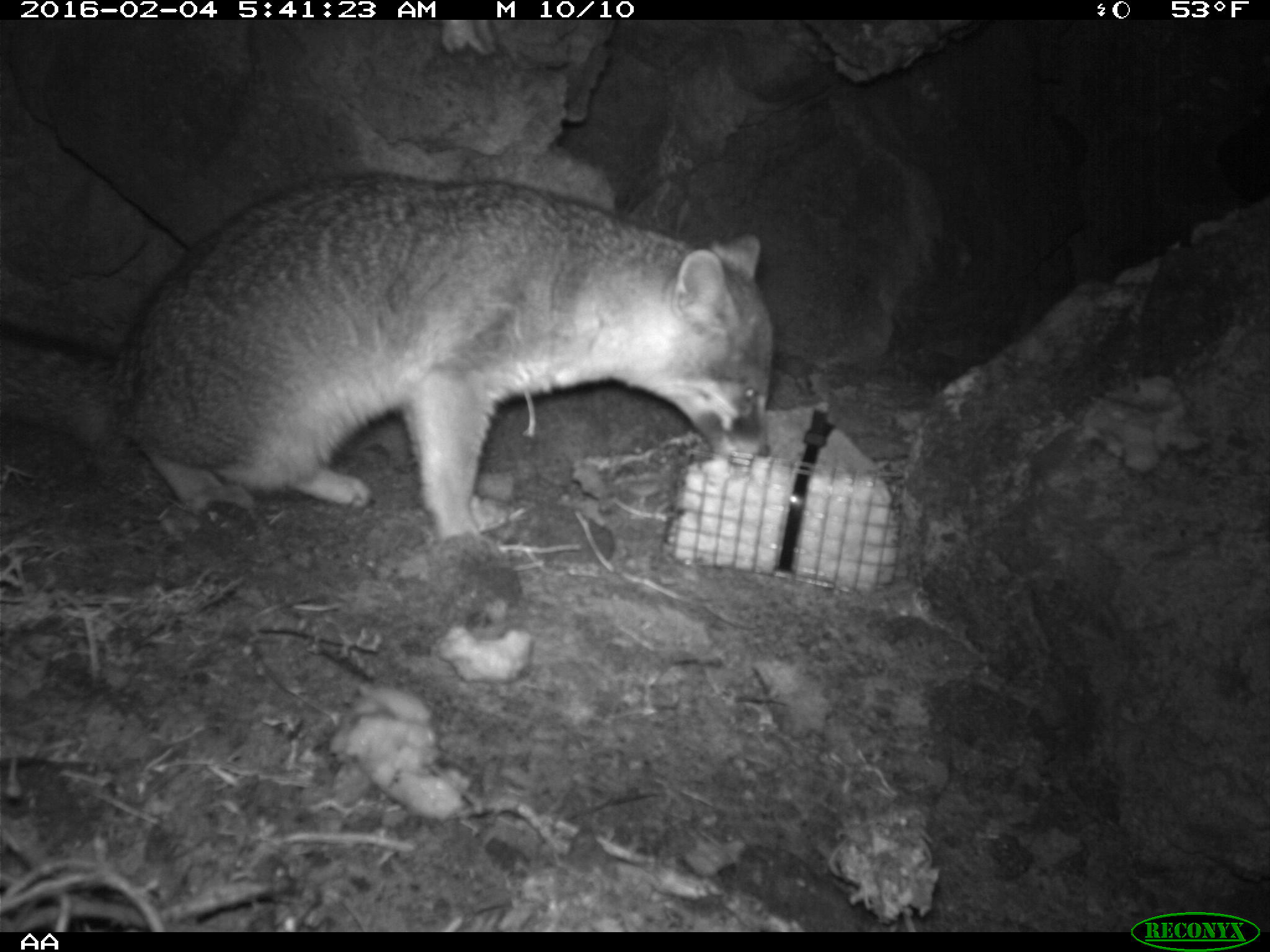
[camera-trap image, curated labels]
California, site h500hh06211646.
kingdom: Animalia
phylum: Chordata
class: Mammalia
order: Carnivora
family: Canidae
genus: Urocyon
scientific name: Urocyon littoralis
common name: island fox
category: fox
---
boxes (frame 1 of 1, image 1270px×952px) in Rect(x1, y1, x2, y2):
fox: Rect(0, 174, 771, 566)